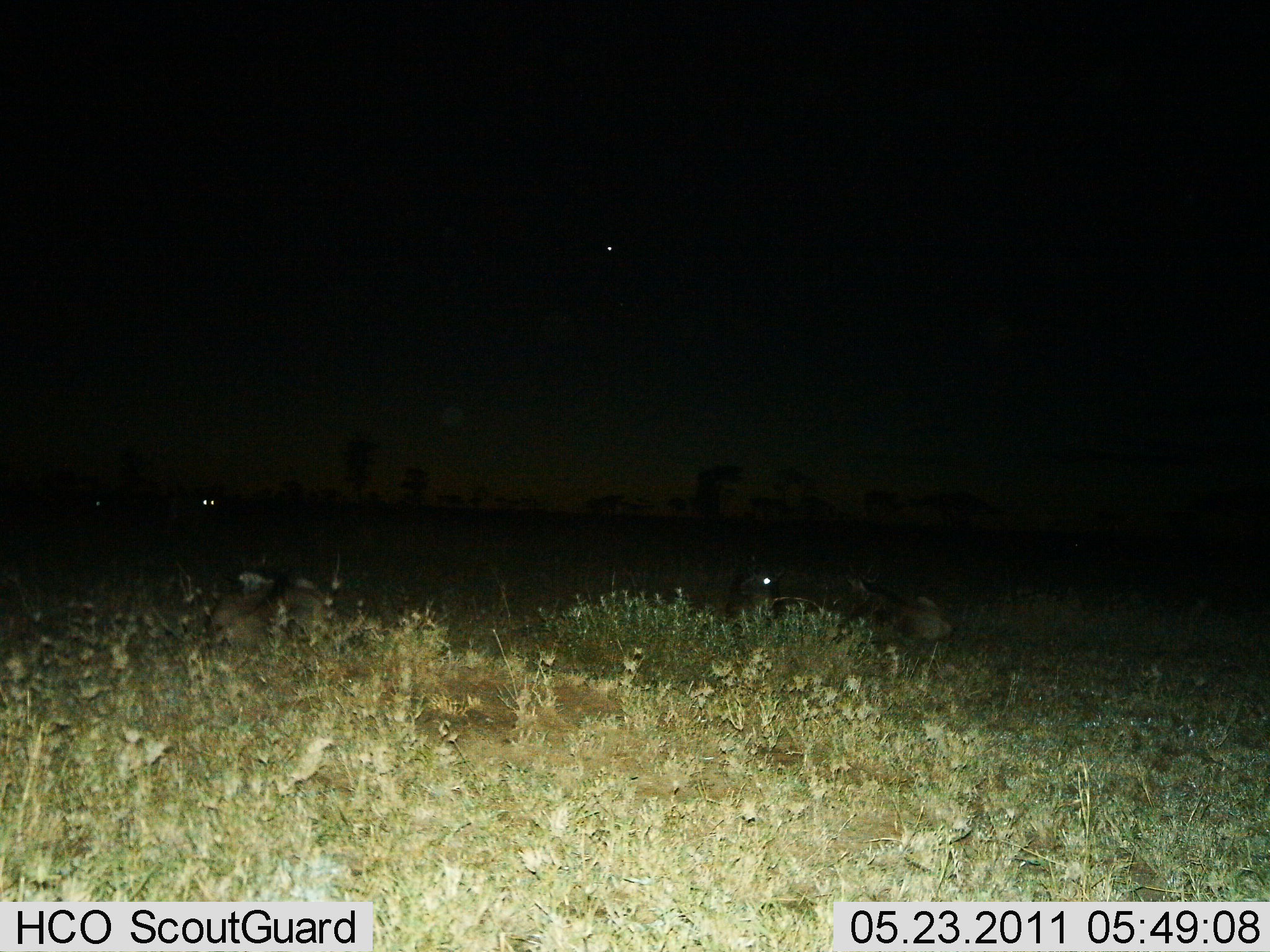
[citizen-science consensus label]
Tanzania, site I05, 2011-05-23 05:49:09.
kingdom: Animalia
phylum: Chordata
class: Mammalia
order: Artiodactyla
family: Bovidae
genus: Connochaetes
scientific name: Connochaetes taurinus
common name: blue wildebeest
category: wildebeest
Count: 4.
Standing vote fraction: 20%.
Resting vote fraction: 100%.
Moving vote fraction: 0%.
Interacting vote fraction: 0%.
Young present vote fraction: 0%.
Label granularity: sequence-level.